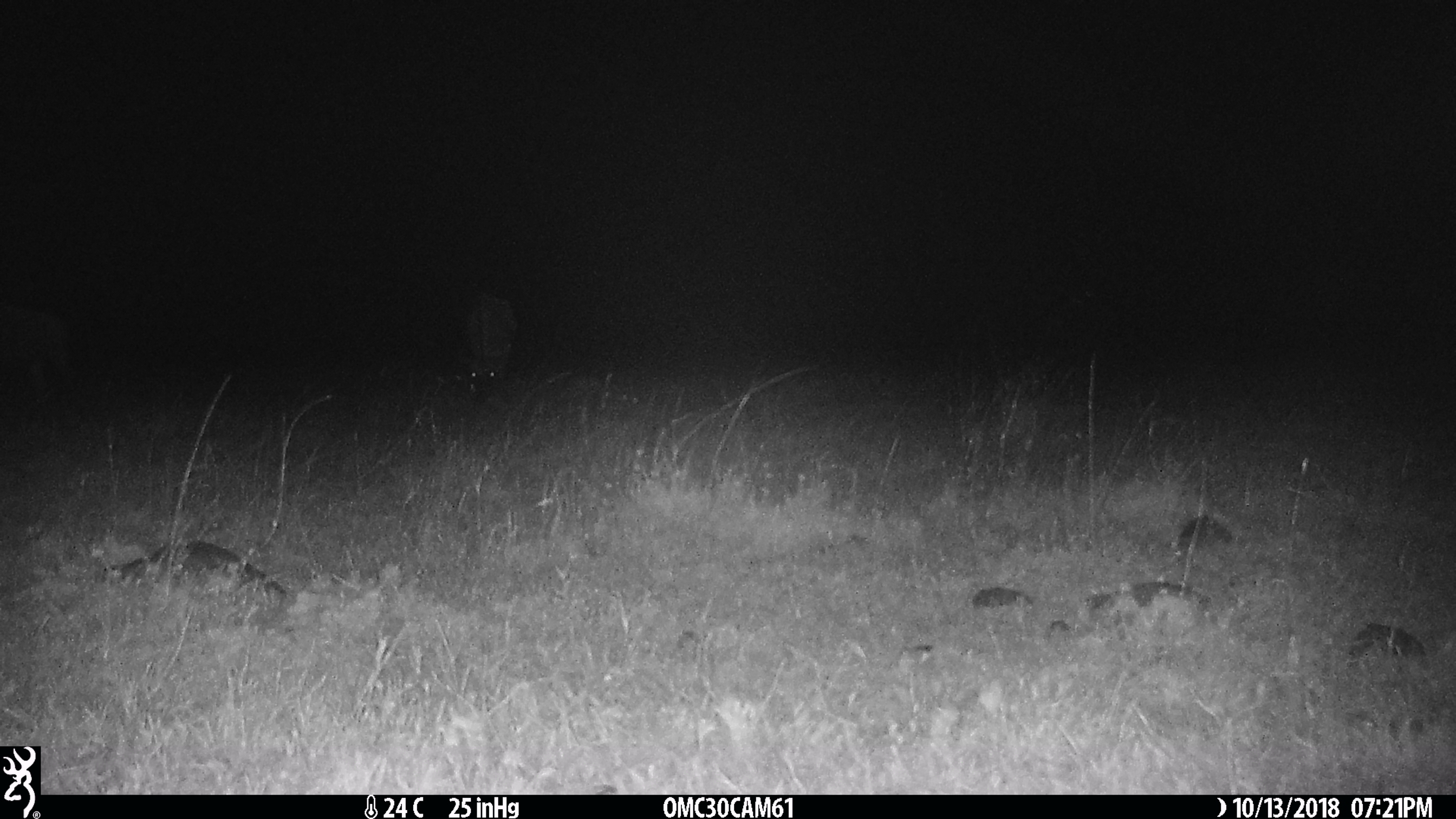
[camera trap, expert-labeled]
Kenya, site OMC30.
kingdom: Animalia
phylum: Chordata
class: Mammalia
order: Artiodactyla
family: Bovidae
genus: Connochaetes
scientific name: Connochaetes taurinus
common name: blue wildebeest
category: wildebeest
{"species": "wildebeest (blue wildebeest) (Connochaetes taurinus)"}